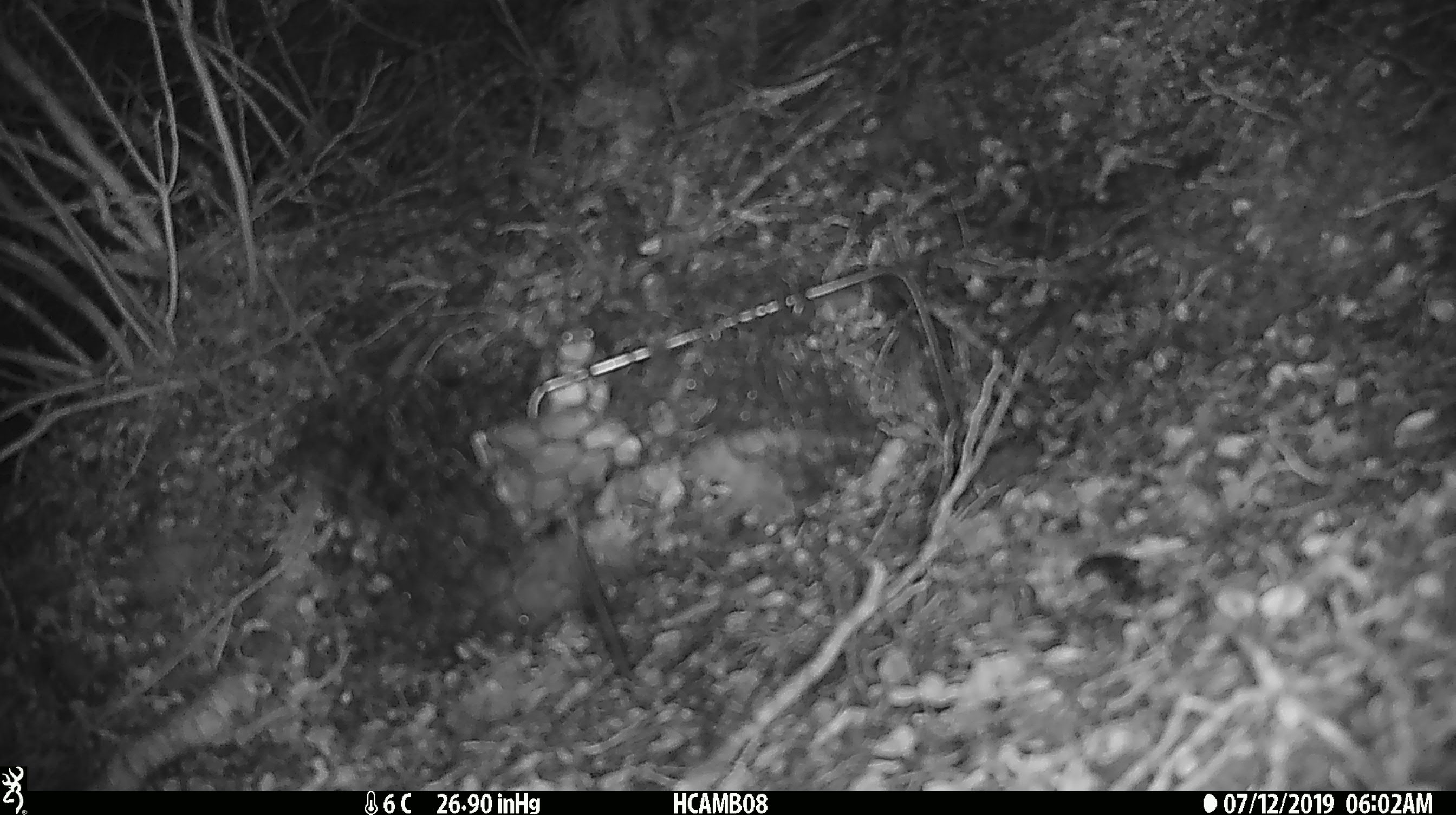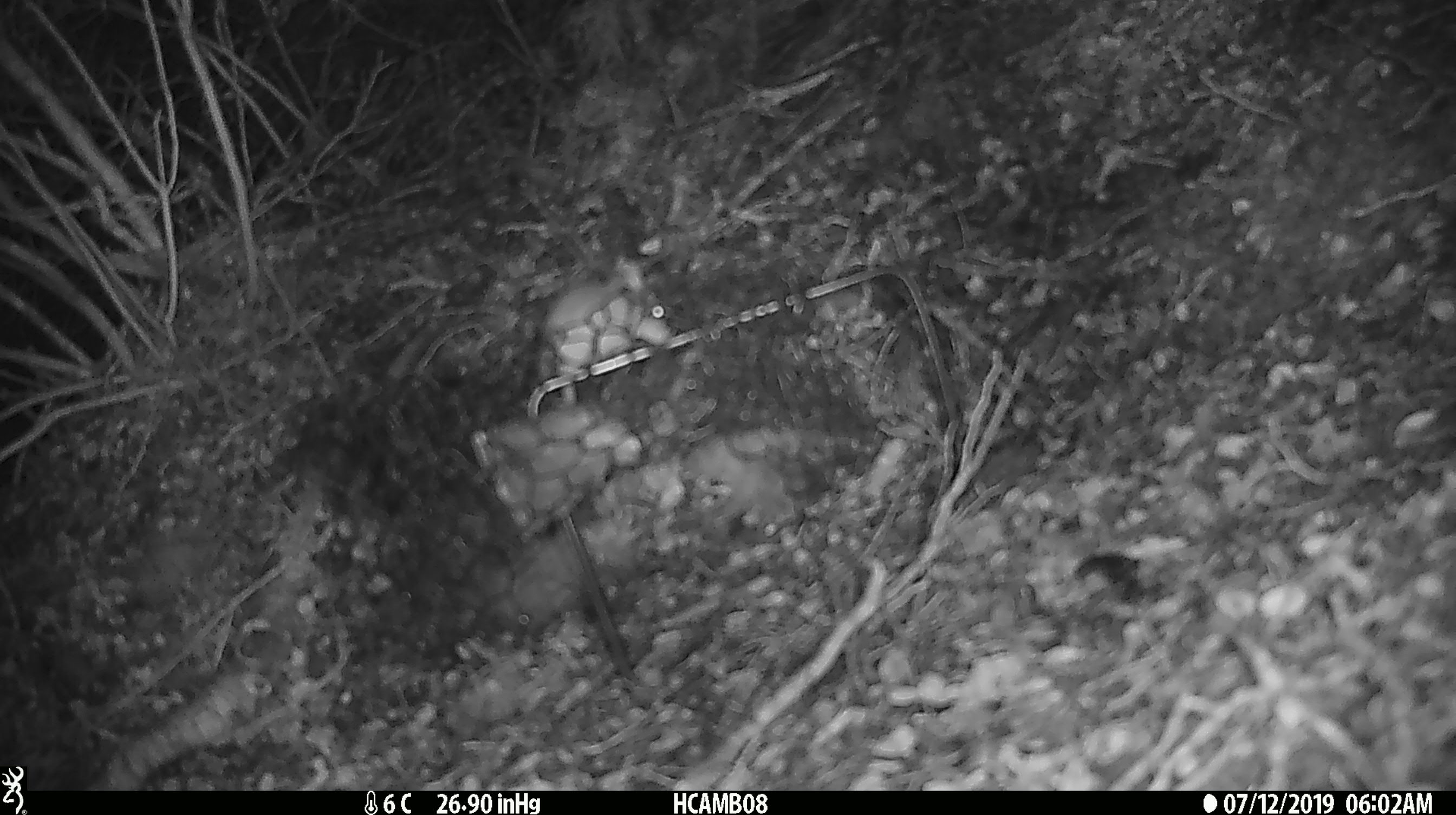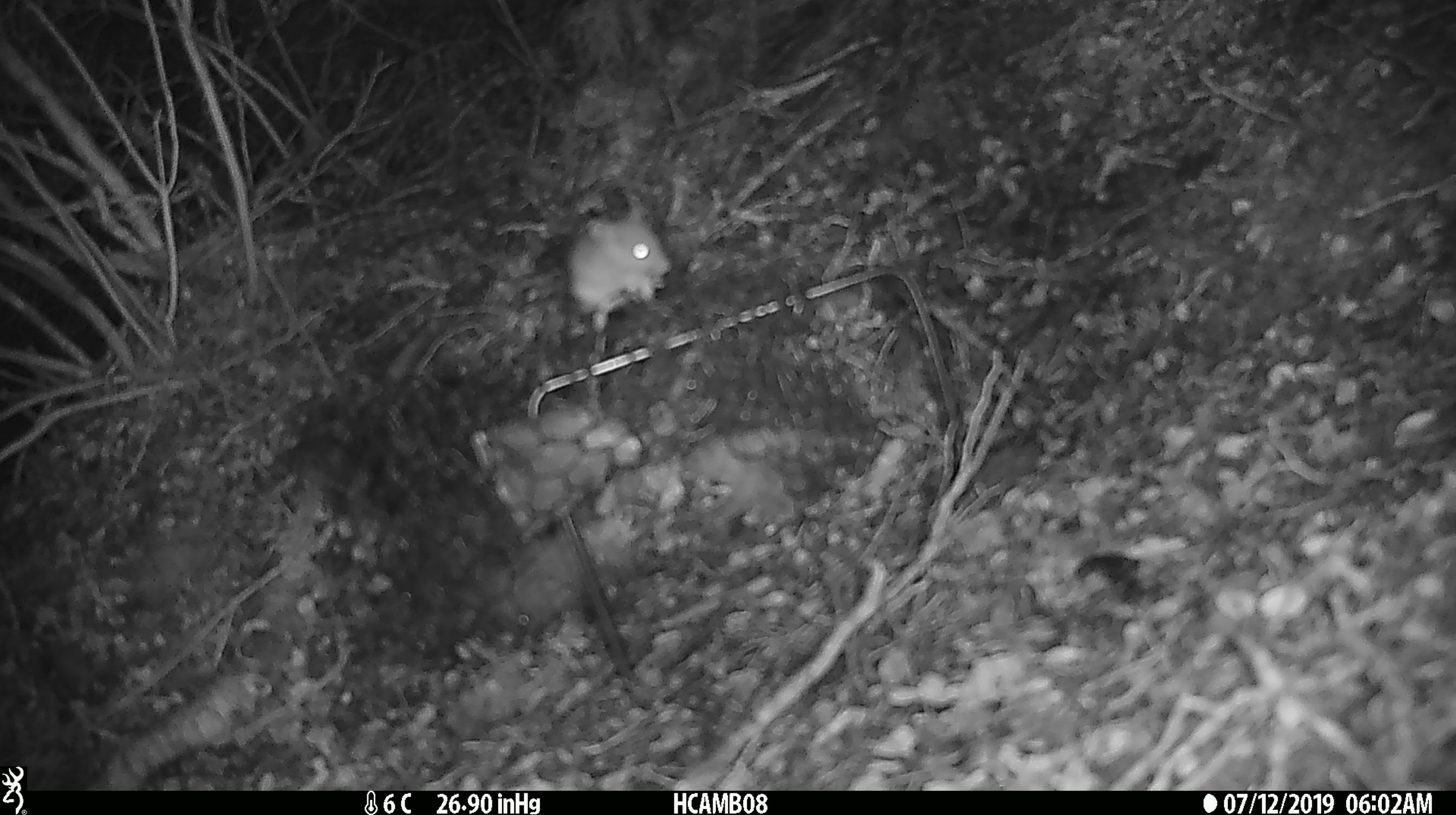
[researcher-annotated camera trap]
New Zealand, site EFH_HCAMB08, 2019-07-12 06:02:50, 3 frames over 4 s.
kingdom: Animalia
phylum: Chordata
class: Mammalia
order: Rodentia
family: Muridae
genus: Mus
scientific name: Mus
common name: mouse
Mouse (Mus).